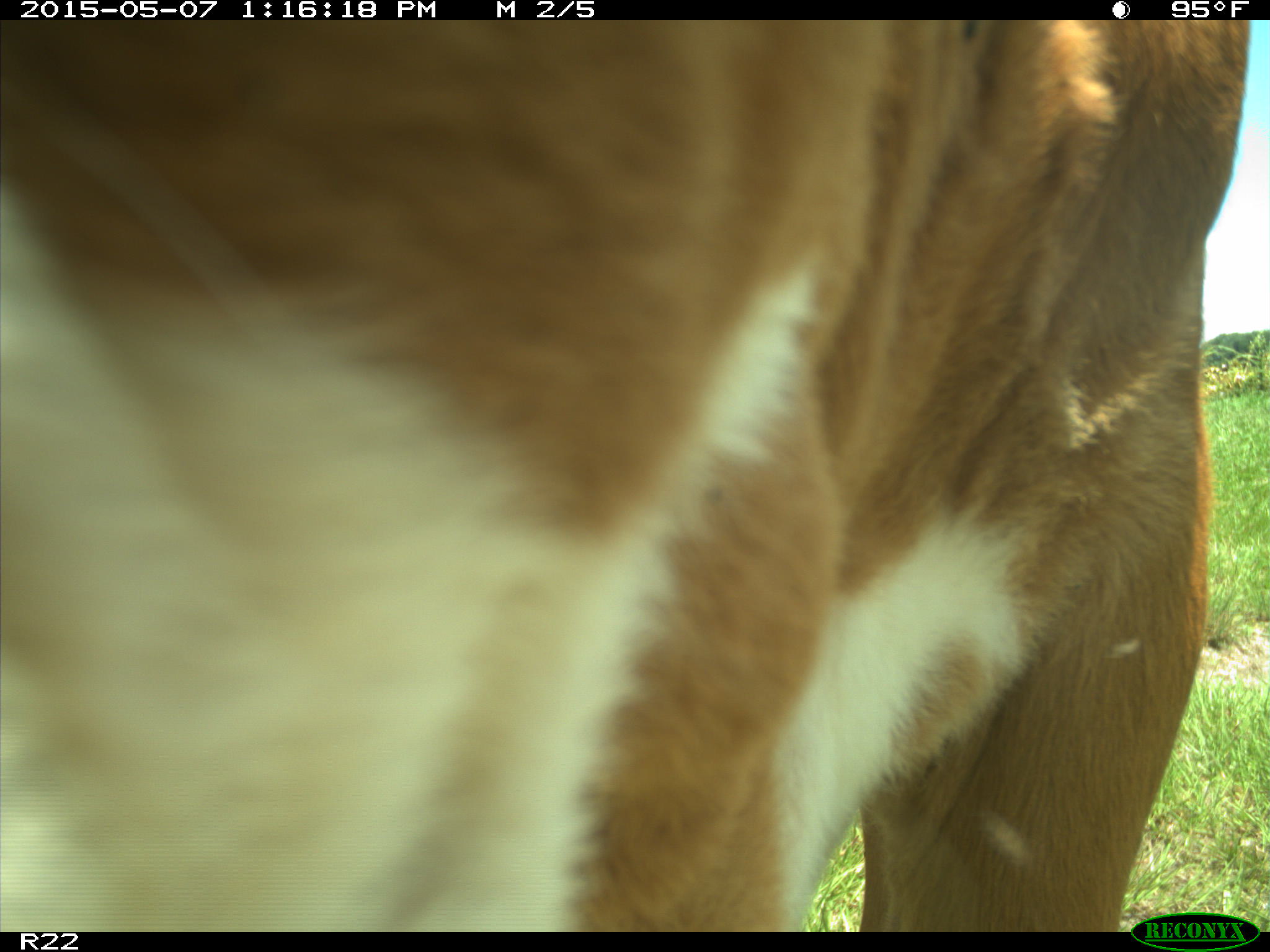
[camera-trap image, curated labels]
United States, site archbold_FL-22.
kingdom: Animalia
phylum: Chordata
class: Mammalia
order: Artiodactyla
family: Bovidae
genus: Bos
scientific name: Bos taurus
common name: domestic cow